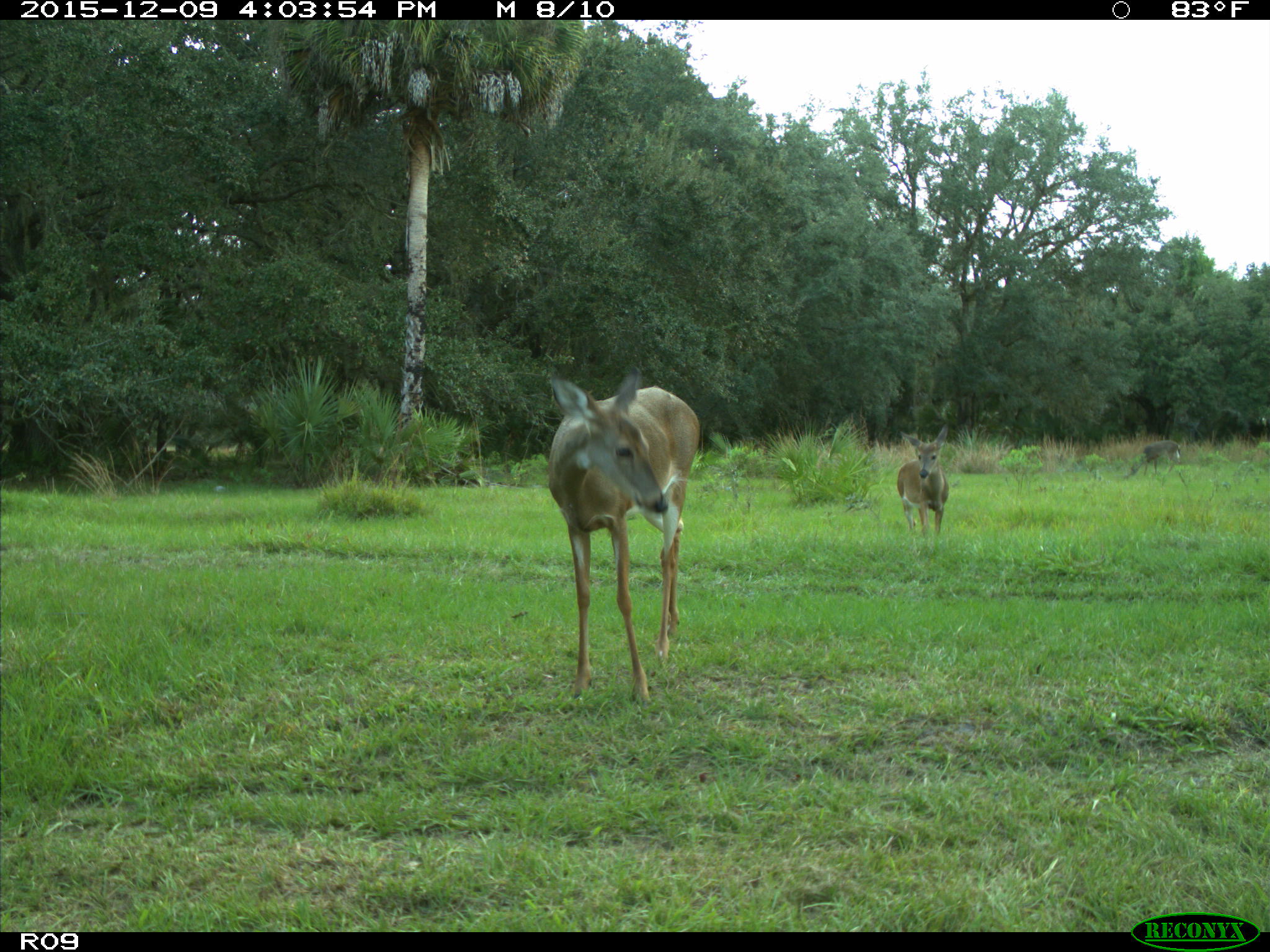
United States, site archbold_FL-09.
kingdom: Animalia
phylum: Chordata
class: Mammalia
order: Artiodactyla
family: Cervidae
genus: Odocoileus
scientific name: Odocoileus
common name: deer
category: unidentified deer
Unidentified deer (deer) (Odocoileus).